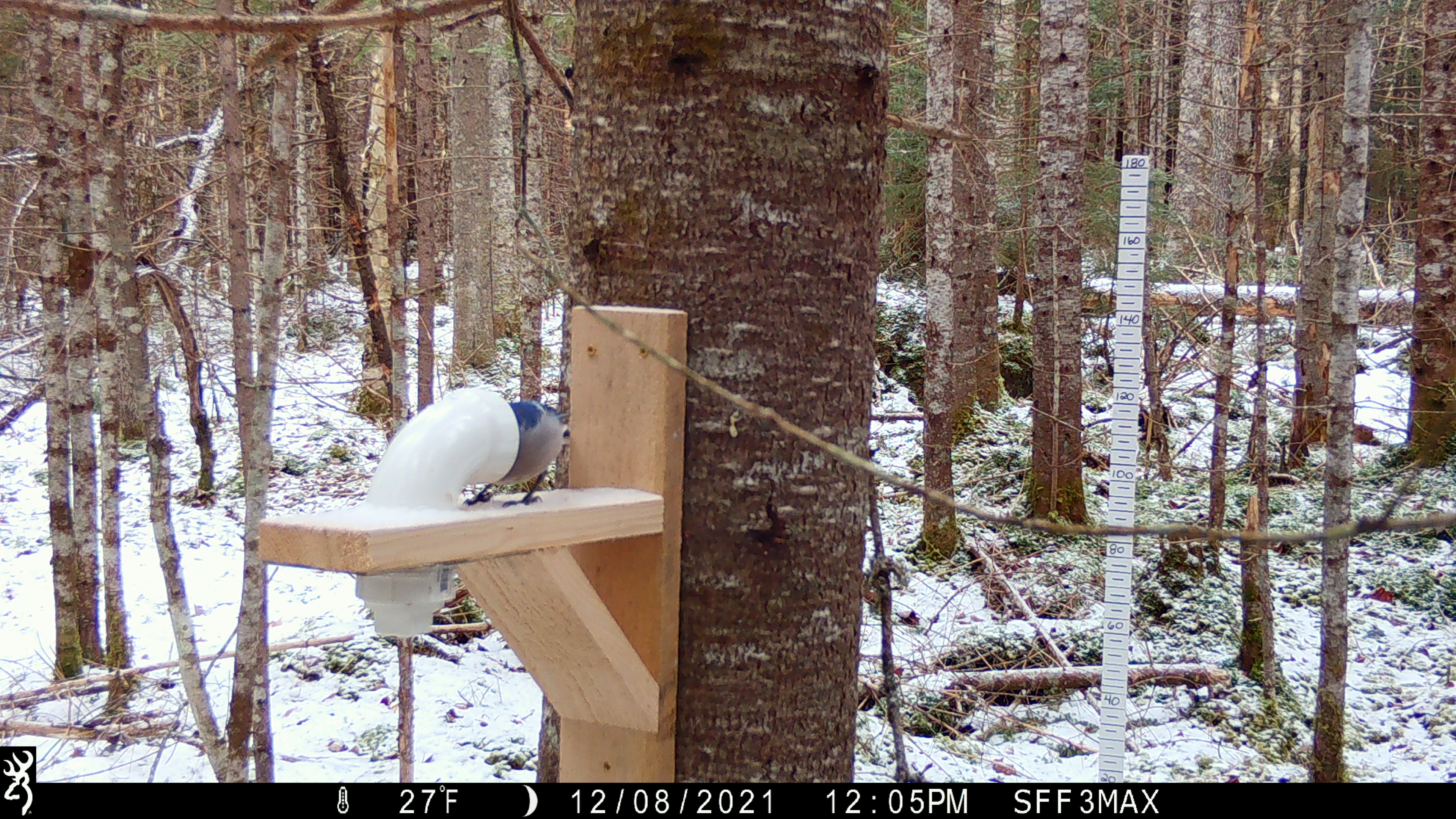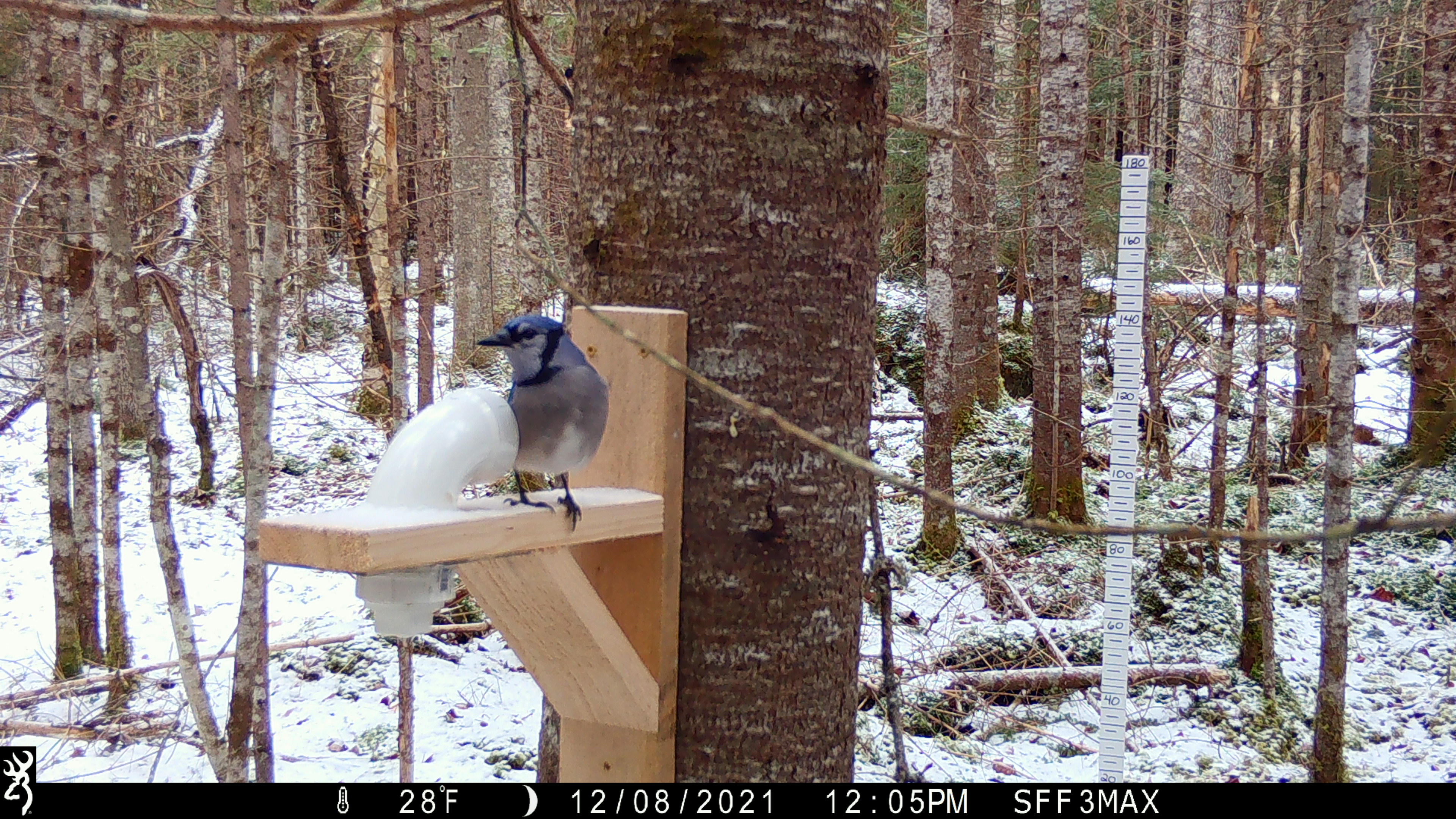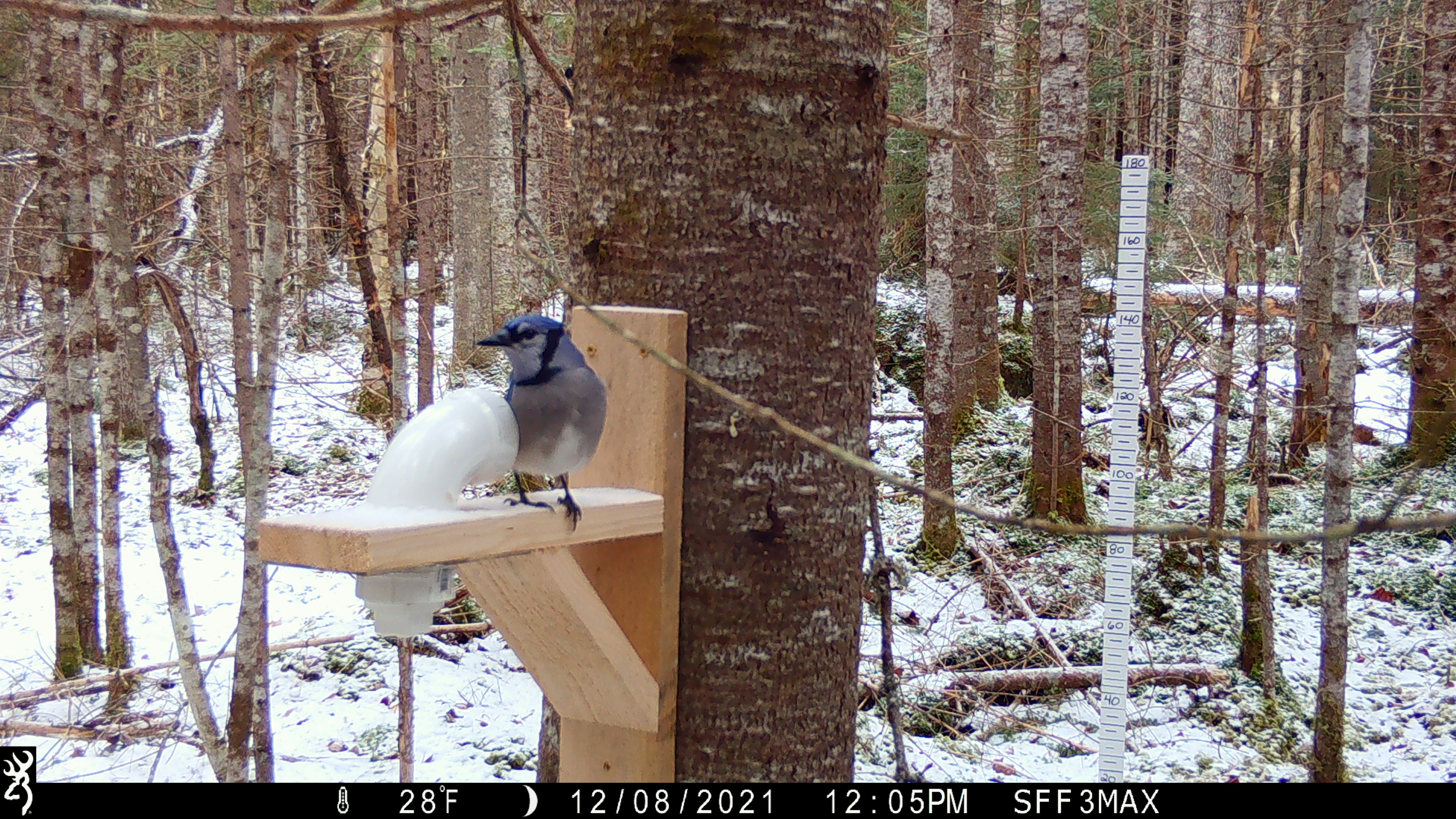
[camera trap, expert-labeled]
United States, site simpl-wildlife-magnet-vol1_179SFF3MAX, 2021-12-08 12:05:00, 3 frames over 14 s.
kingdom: Animalia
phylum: Chordata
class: Aves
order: Passeriformes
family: Corvidae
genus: Cyanocitta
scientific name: Cyanocitta cristata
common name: blue jay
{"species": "blue jay (Cyanocitta cristata)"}